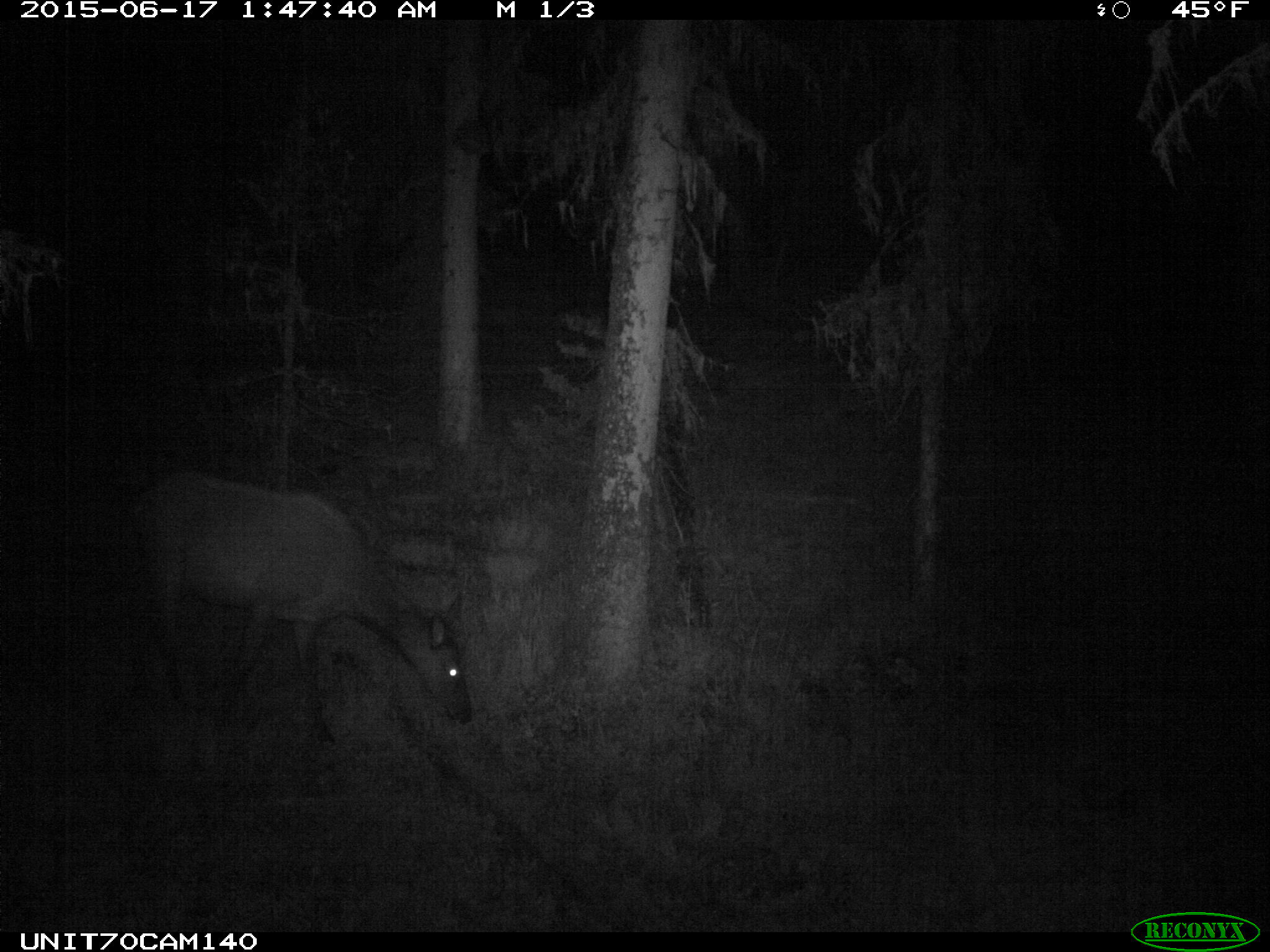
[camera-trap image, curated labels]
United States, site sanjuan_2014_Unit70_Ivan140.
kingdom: Animalia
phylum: Chordata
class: Mammalia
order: Artiodactyla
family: Cervidae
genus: Cervus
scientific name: Cervus elaphus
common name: red deer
Cervus elaphus (red deer).